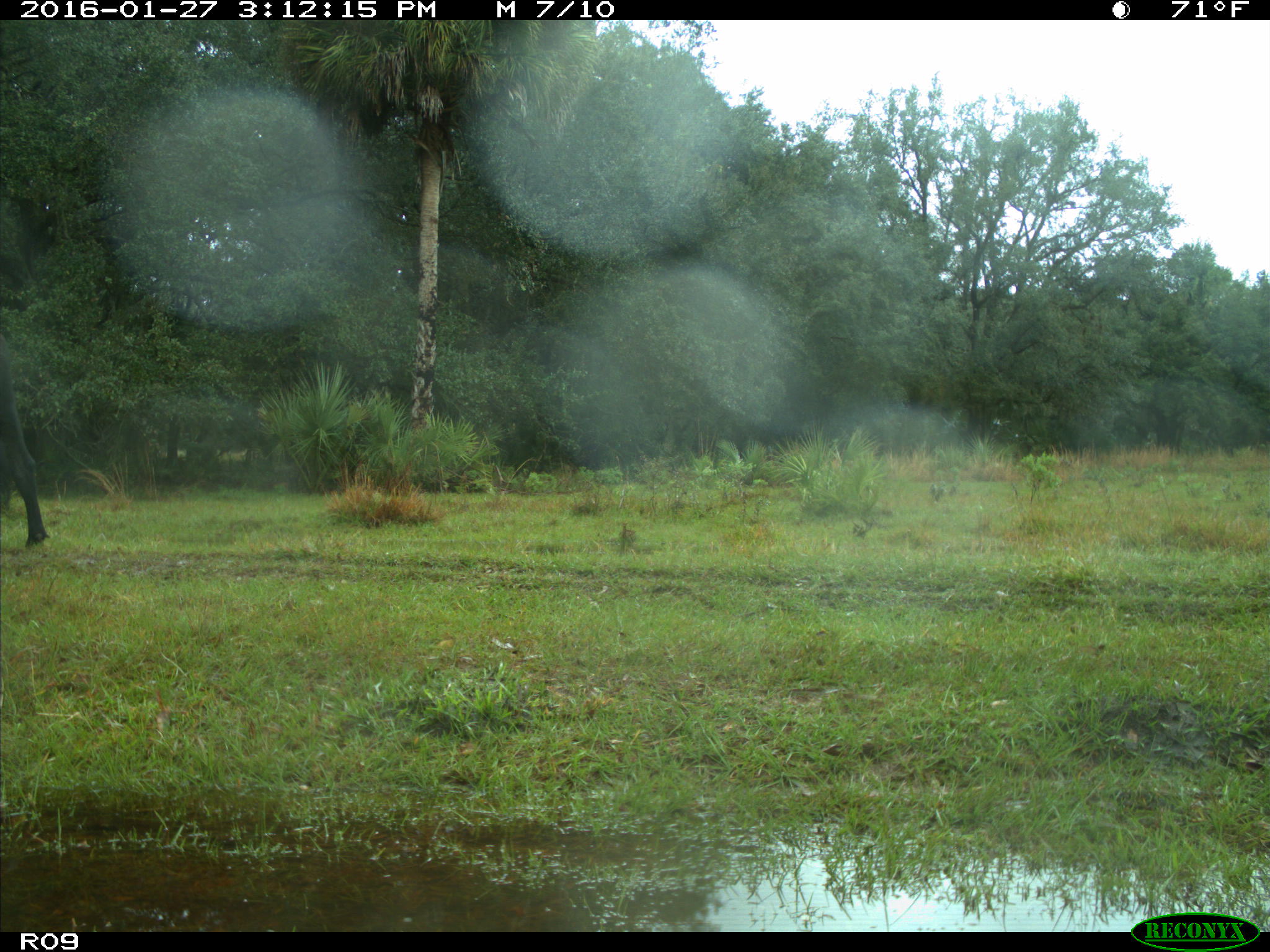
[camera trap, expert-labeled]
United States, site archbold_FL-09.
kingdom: Animalia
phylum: Chordata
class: Mammalia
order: Artiodactyla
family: Bovidae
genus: Bos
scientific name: Bos taurus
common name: domestic cow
Bos taurus (domestic cow).